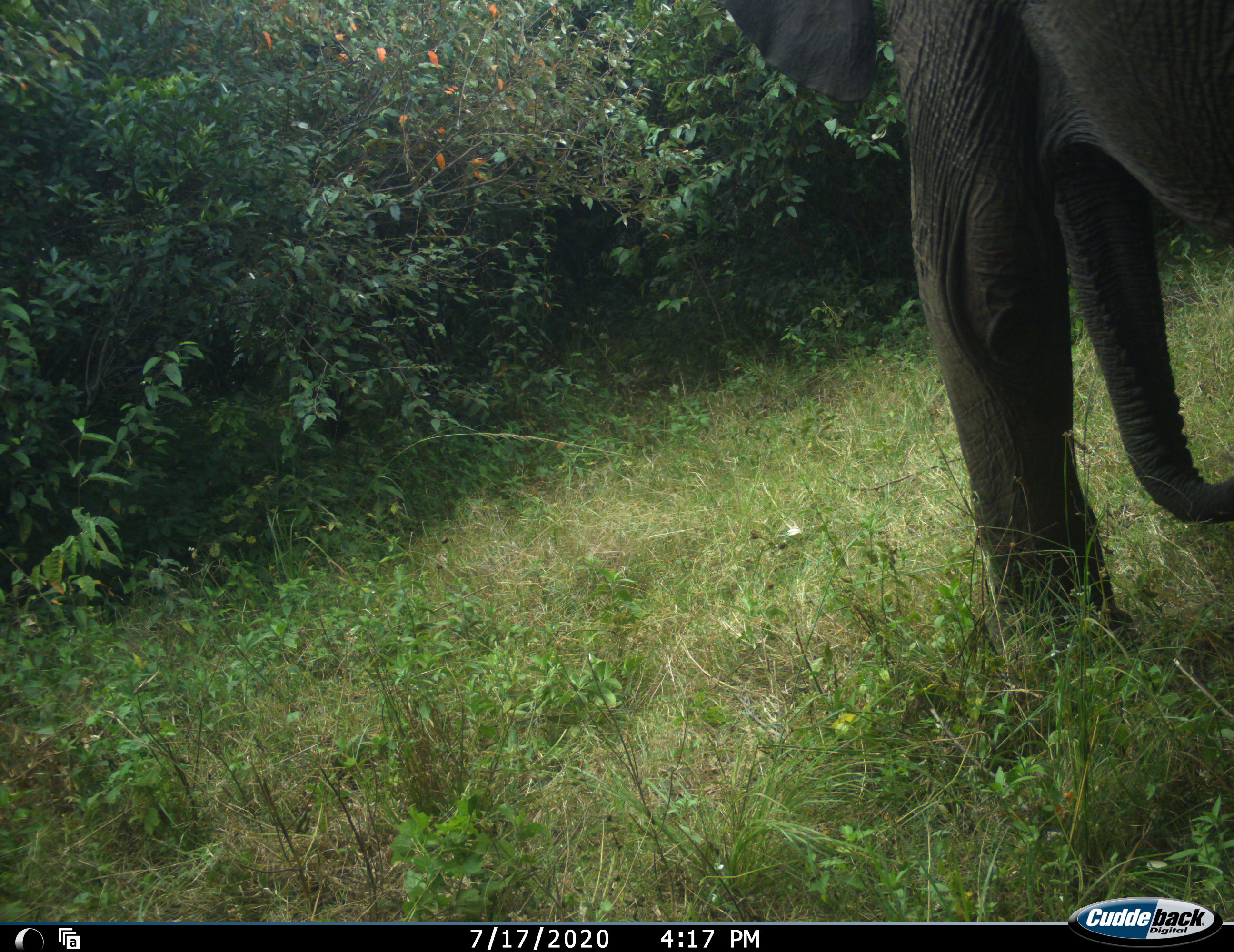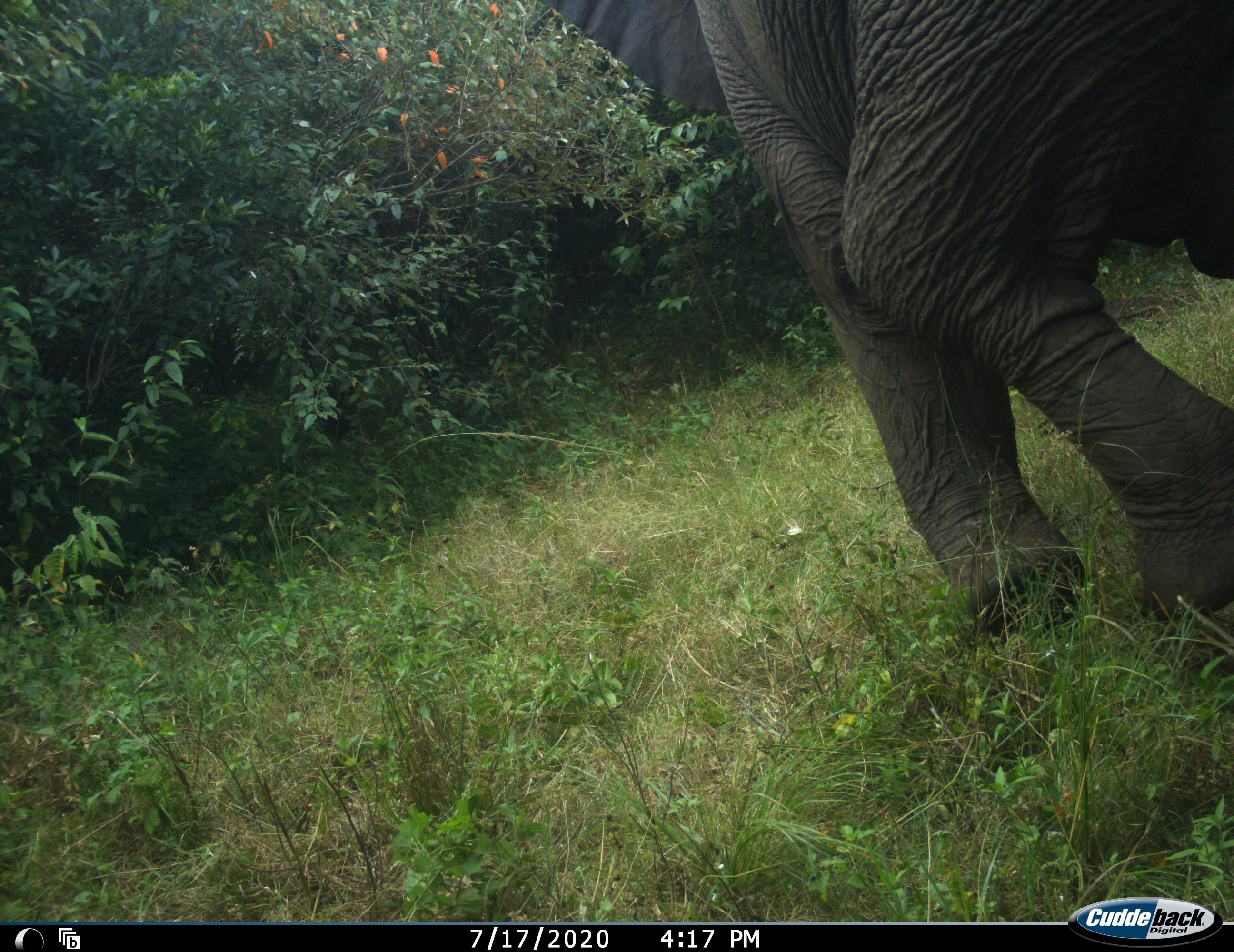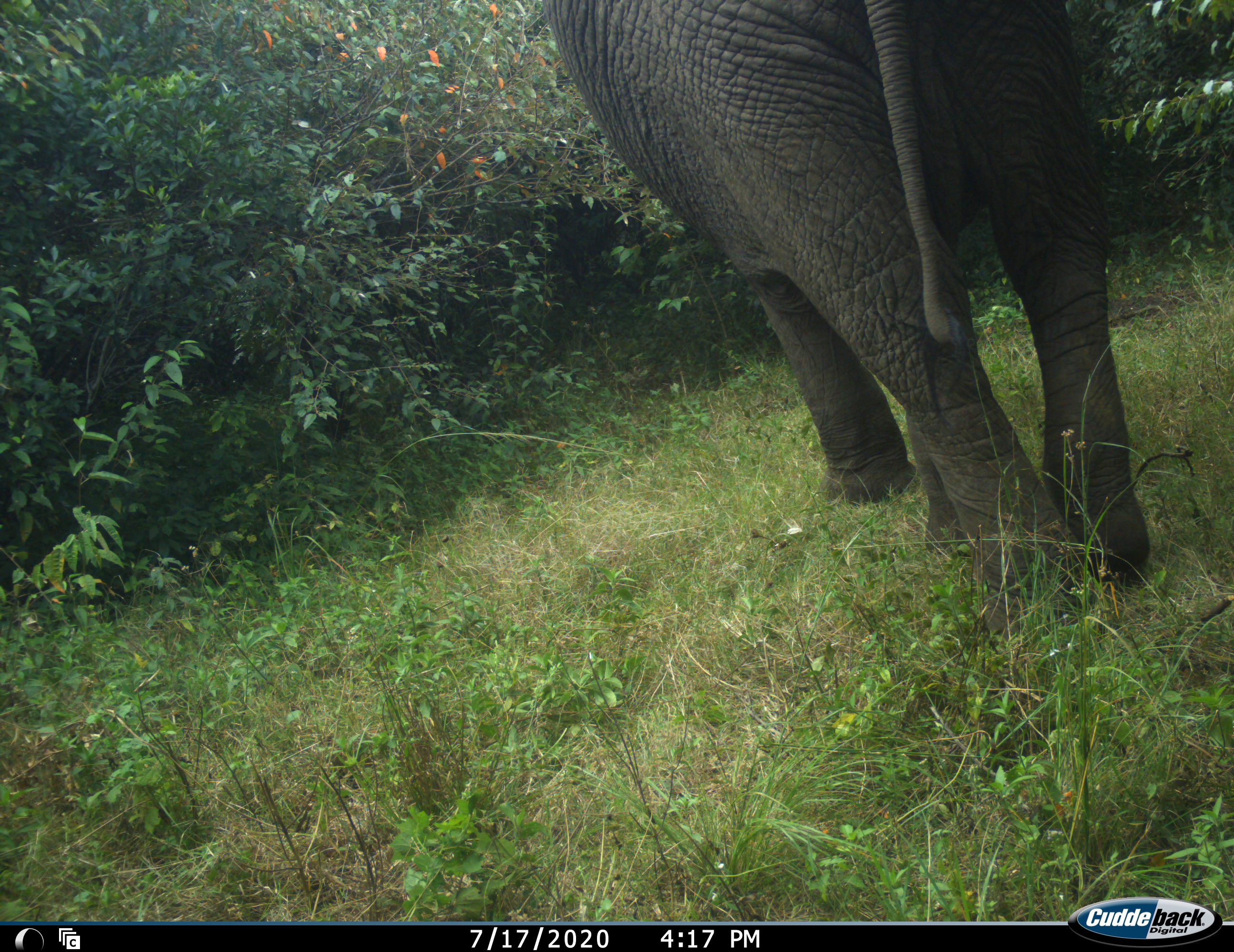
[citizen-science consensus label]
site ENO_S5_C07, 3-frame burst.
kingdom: Animalia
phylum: Chordata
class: Mammalia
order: Proboscidea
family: Elephantidae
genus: Loxodonta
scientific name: Loxodonta africana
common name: african bush elephant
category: elephant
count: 1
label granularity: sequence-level